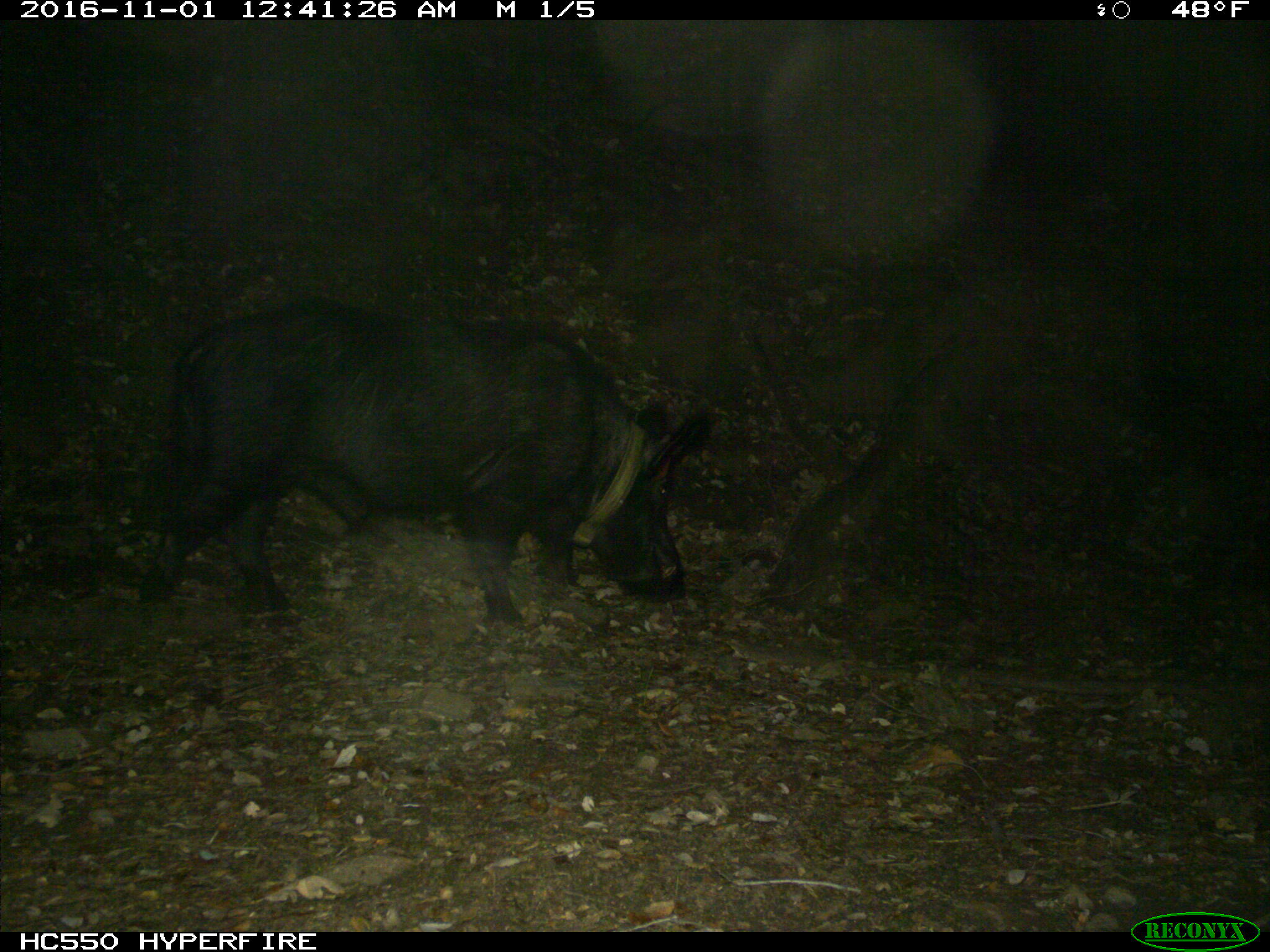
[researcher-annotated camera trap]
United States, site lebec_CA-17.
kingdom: Animalia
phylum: Chordata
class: Mammalia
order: Artiodactyla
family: Suidae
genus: Sus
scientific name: Sus scrofa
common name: wild boar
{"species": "Sus scrofa (wild boar)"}